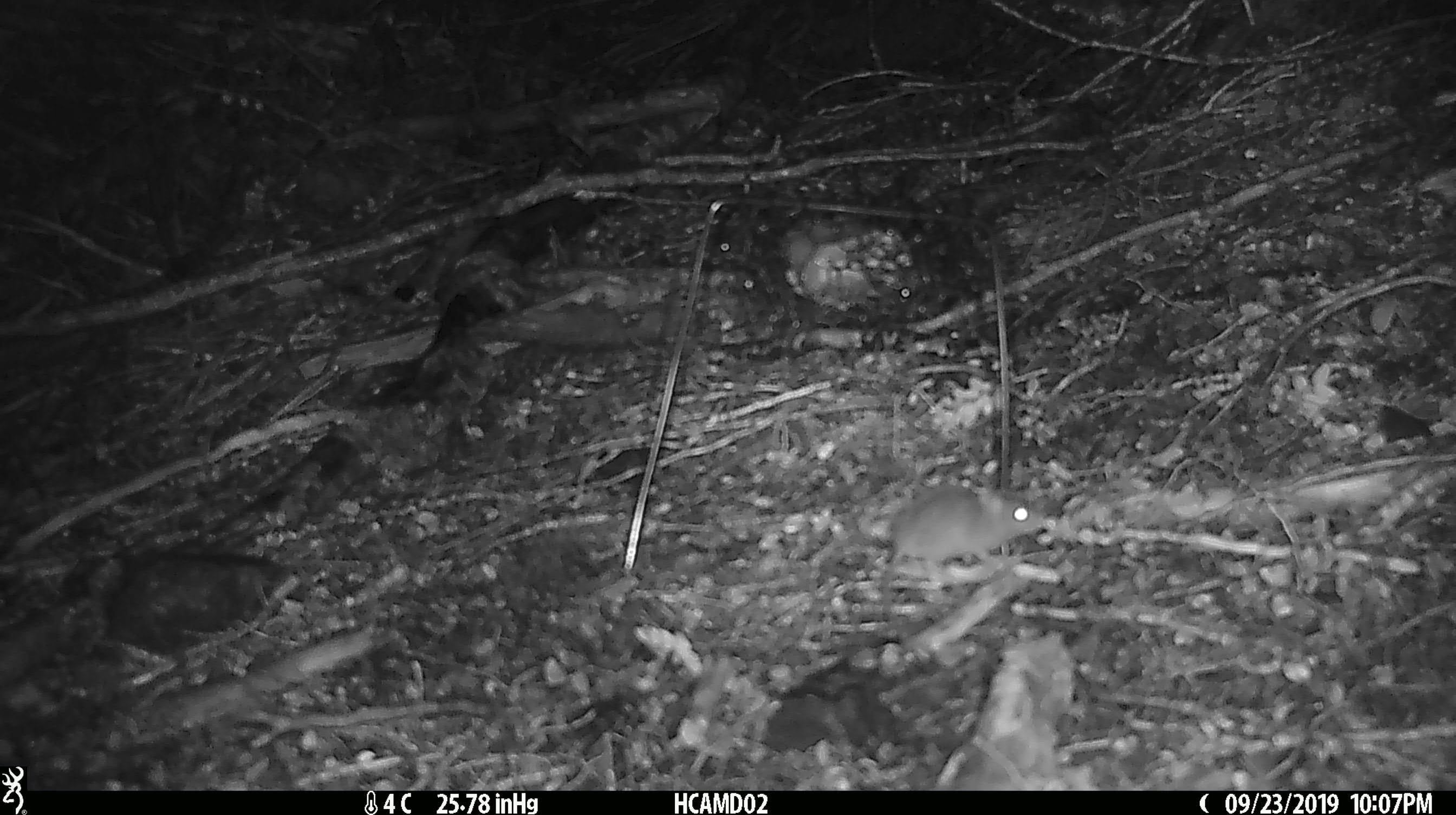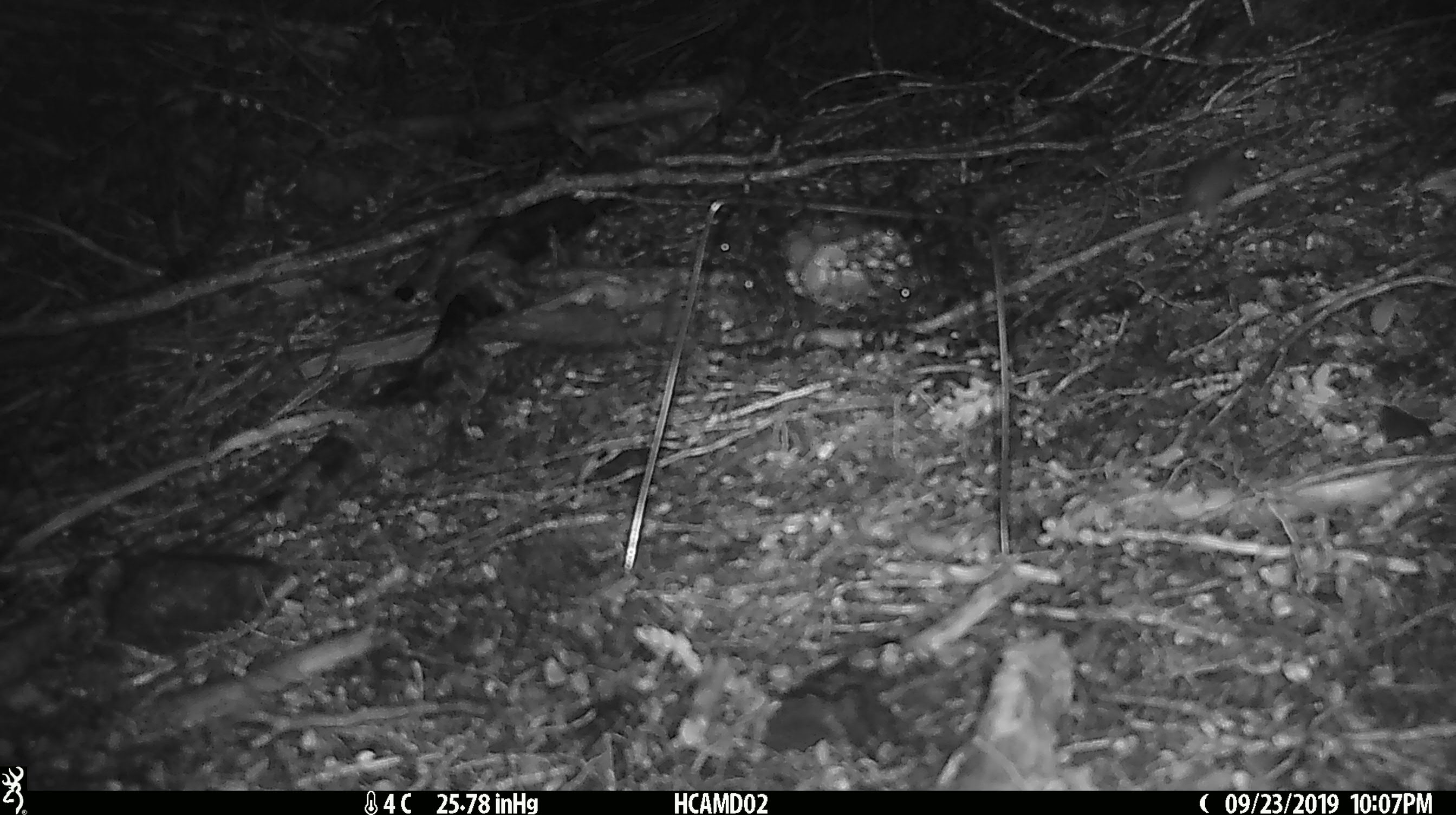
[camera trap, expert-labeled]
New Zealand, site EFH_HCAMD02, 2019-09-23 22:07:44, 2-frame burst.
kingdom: Animalia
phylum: Chordata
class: Mammalia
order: Rodentia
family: Muridae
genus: Mus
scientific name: Mus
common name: mouse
Mouse (Mus).